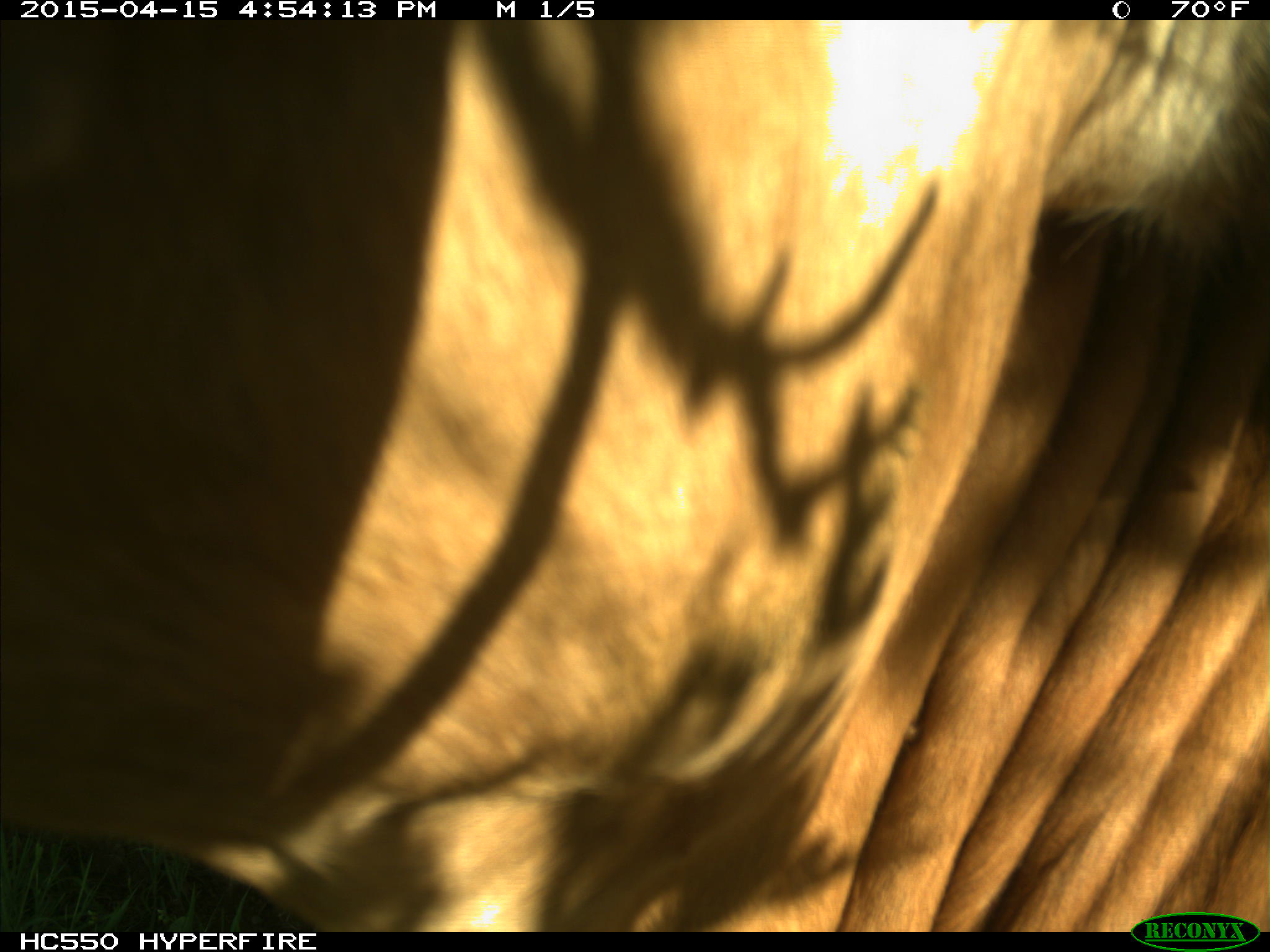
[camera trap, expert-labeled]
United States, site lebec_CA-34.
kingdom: Animalia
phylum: Chordata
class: Mammalia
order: Artiodactyla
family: Bovidae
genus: Bos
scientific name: Bos taurus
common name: domestic cow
Bos taurus (domestic cow).